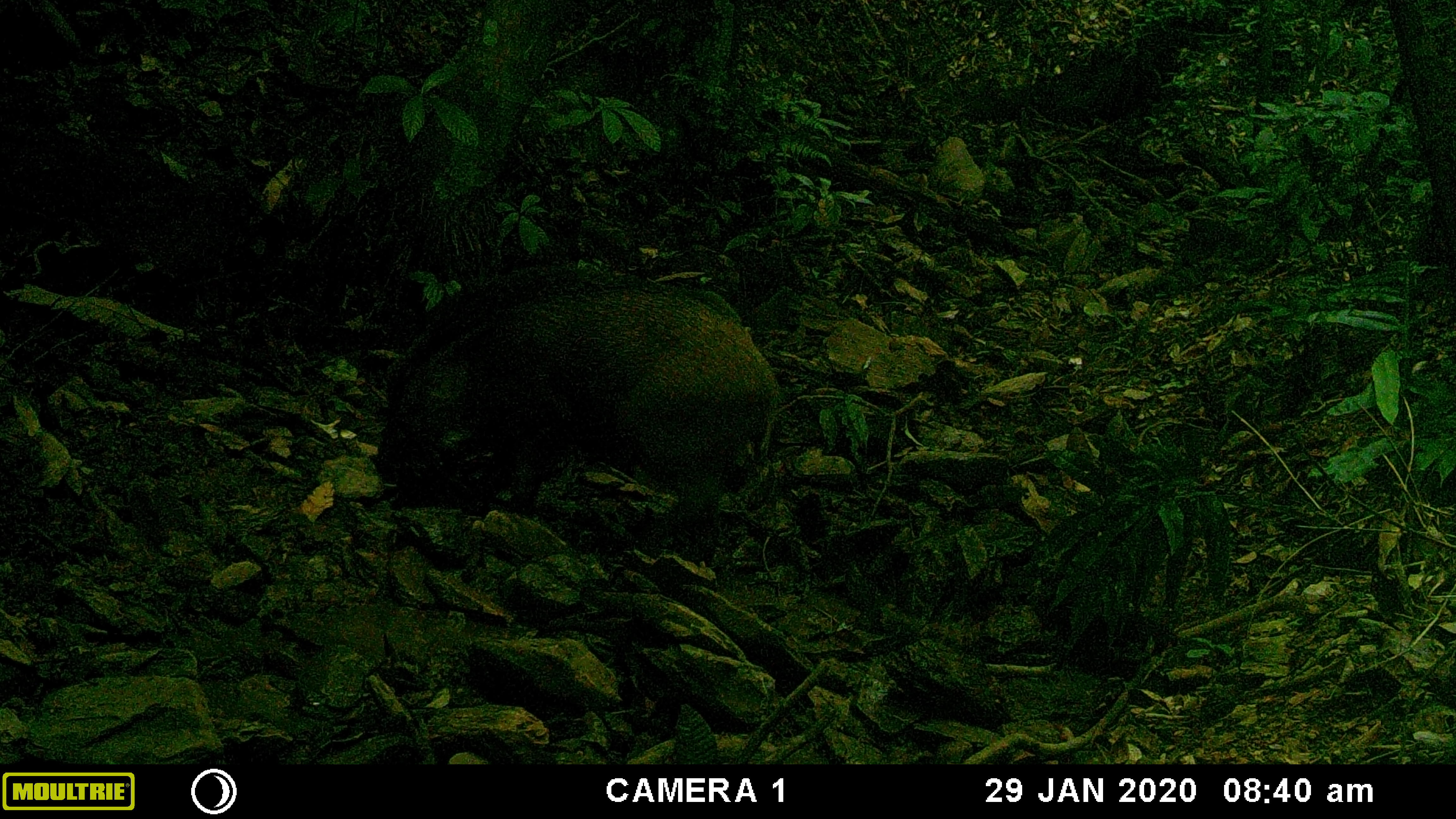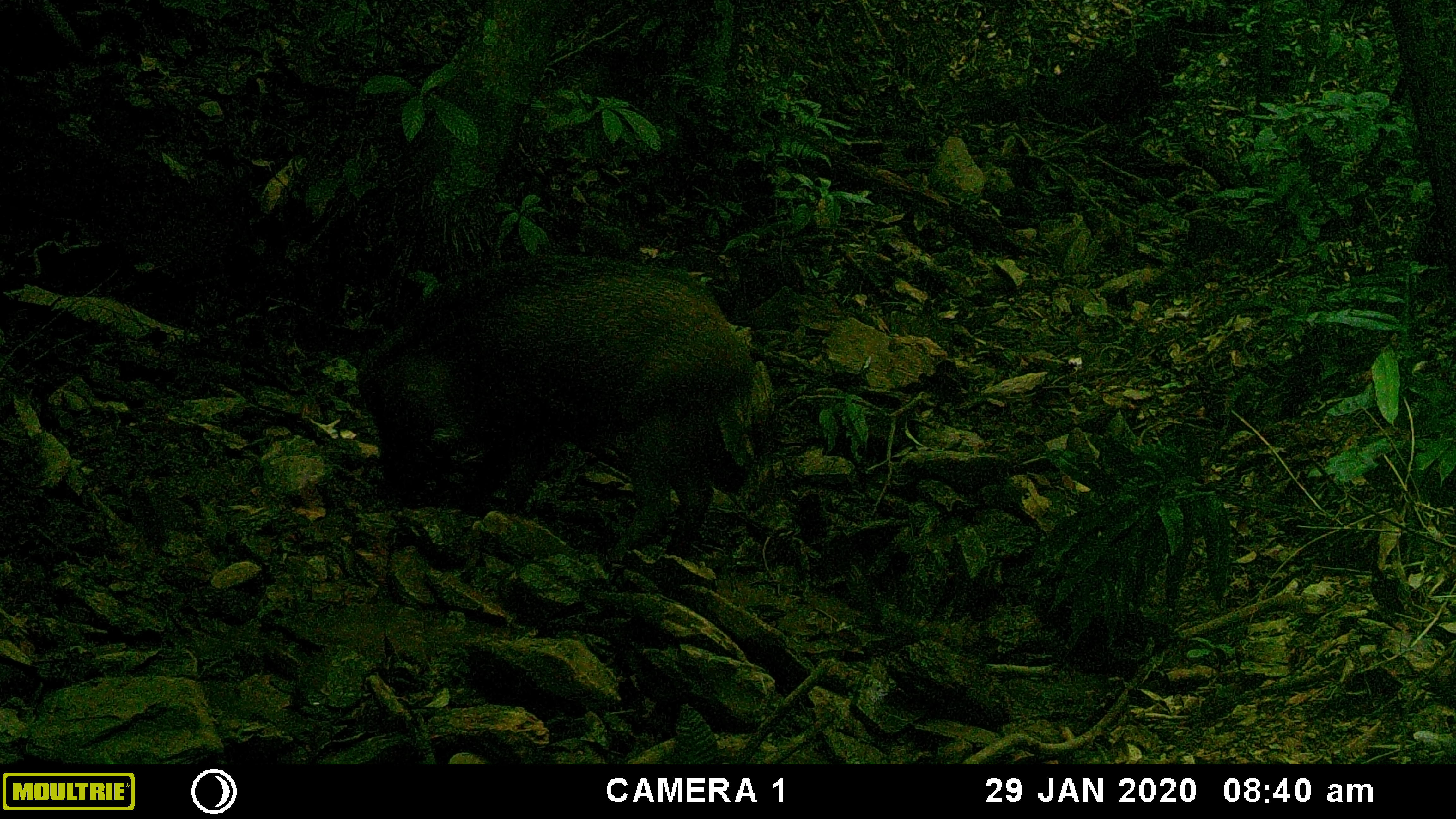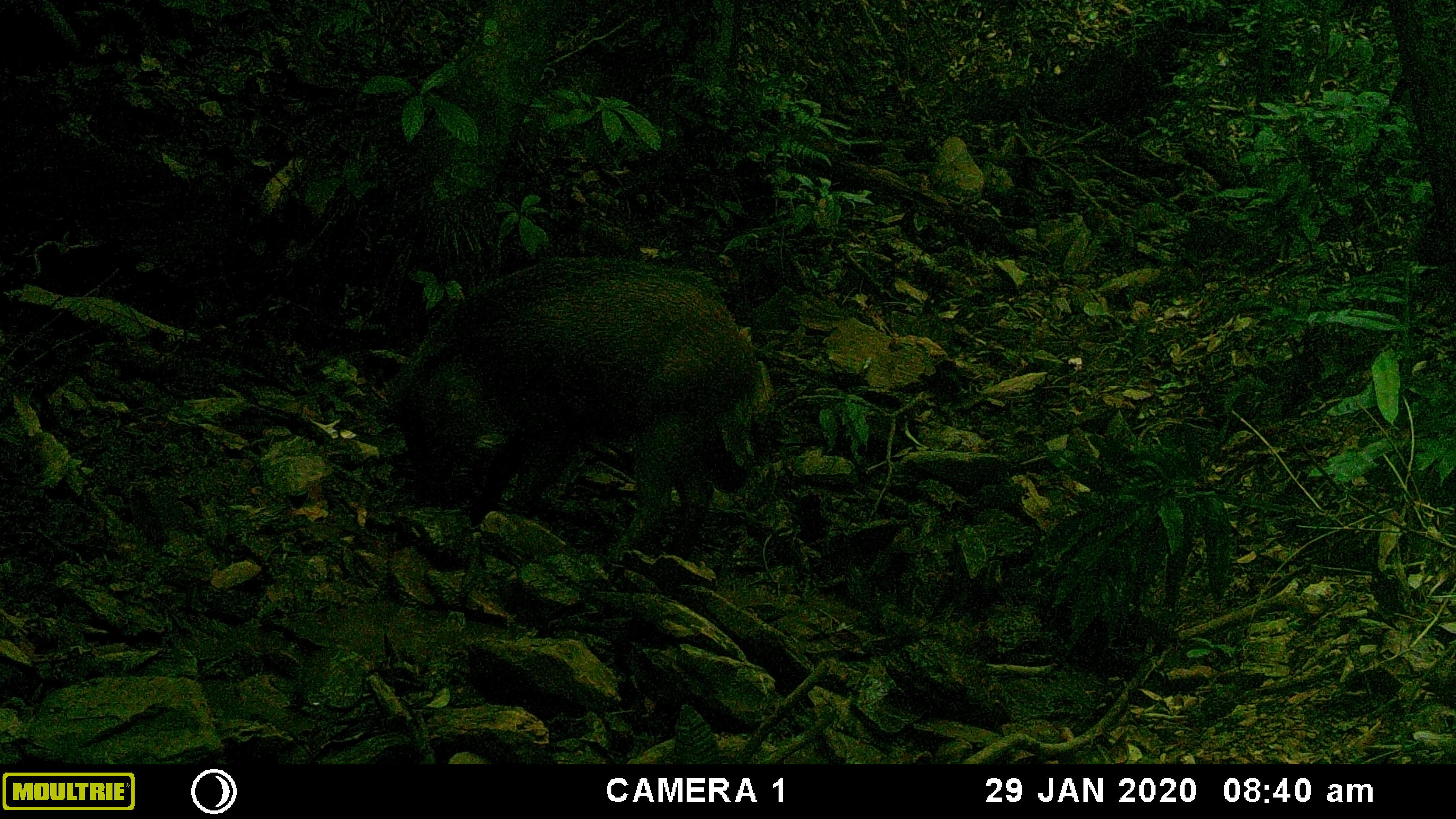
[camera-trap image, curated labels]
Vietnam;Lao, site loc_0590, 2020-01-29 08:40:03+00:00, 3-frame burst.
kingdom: Animalia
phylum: Chordata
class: Mammalia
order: Artiodactyla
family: Suidae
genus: Sus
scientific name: Sus scrofa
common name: eurasian wild pig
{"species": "eurasian wild pig (Sus scrofa)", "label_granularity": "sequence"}